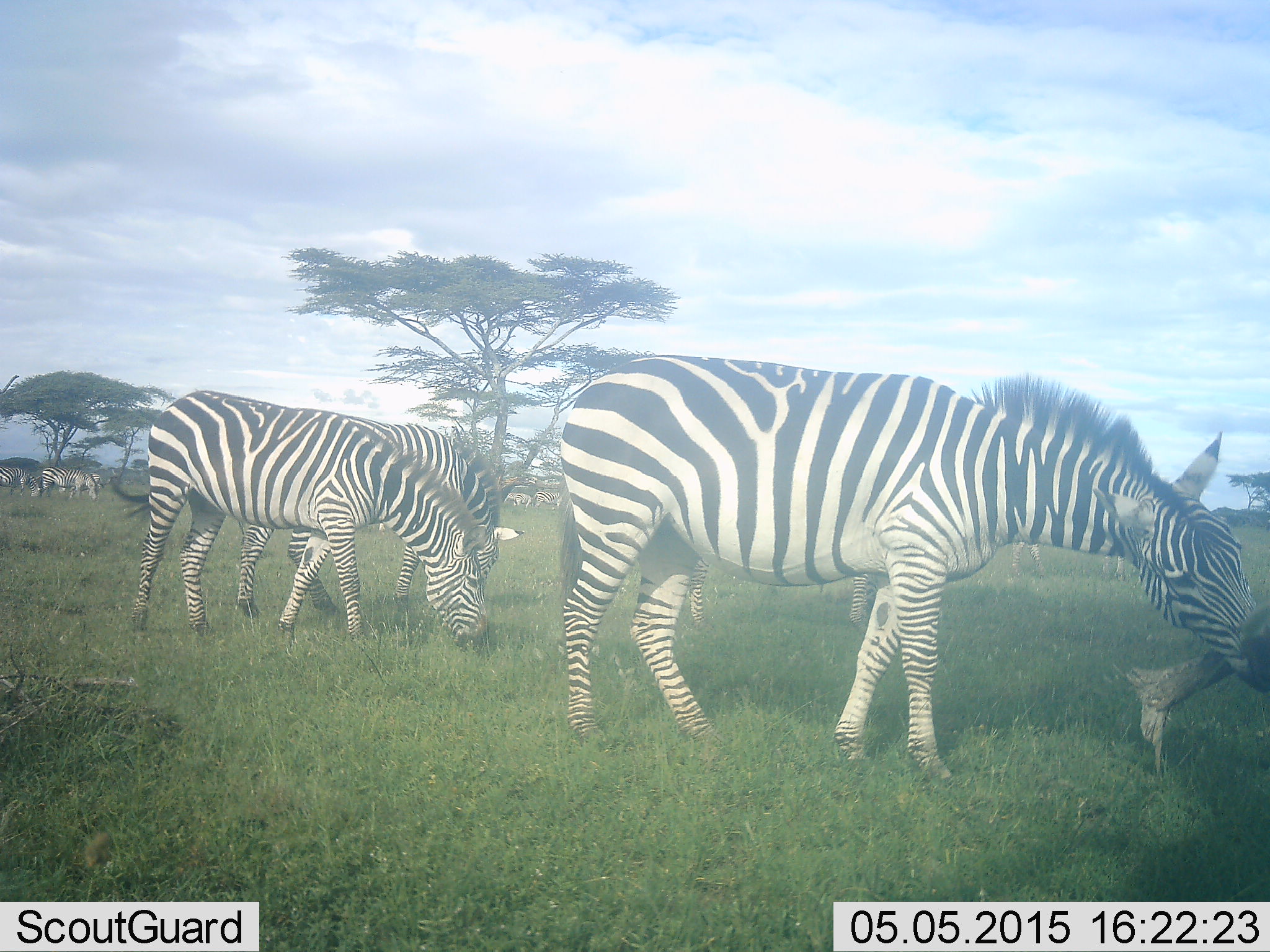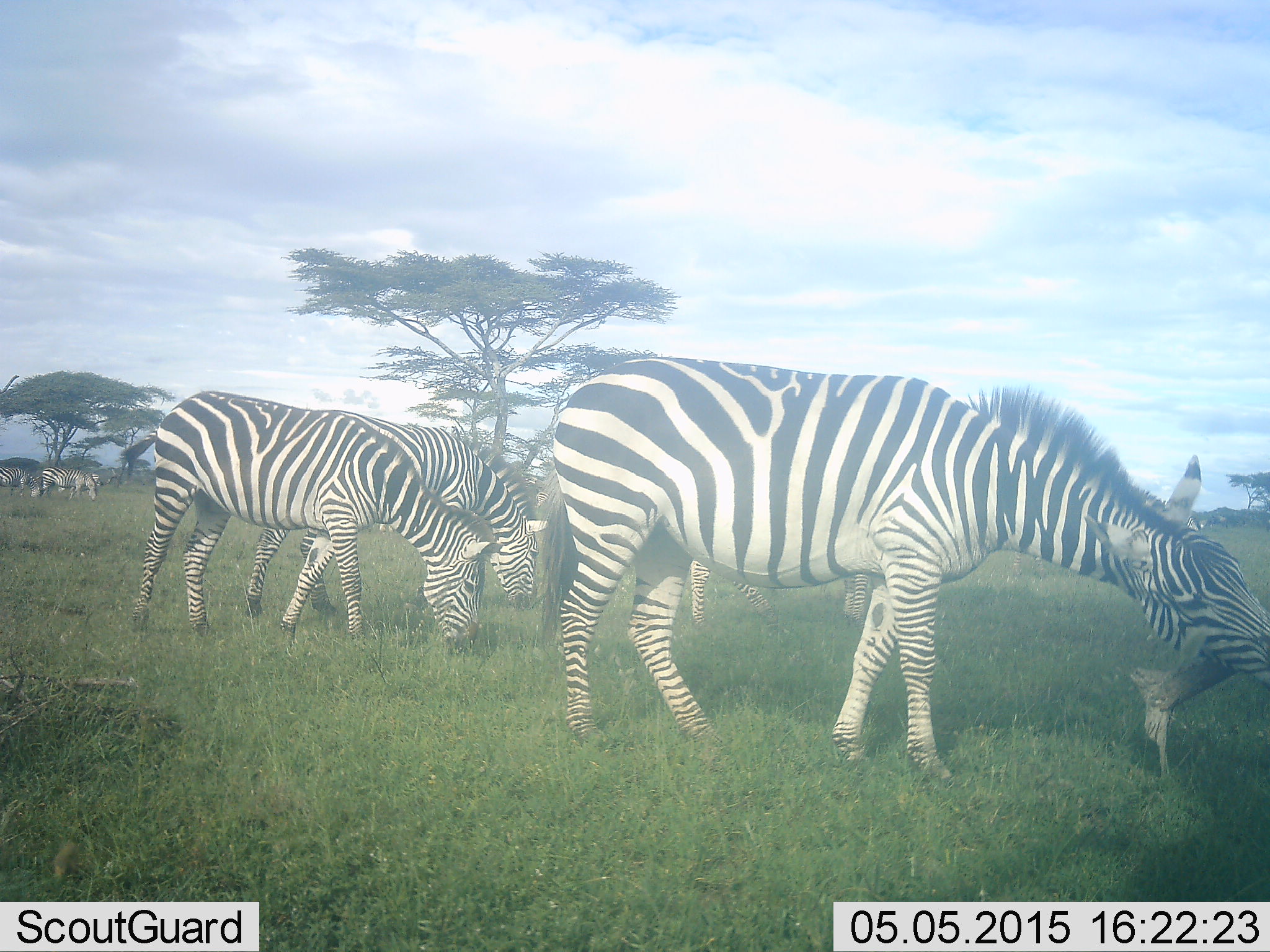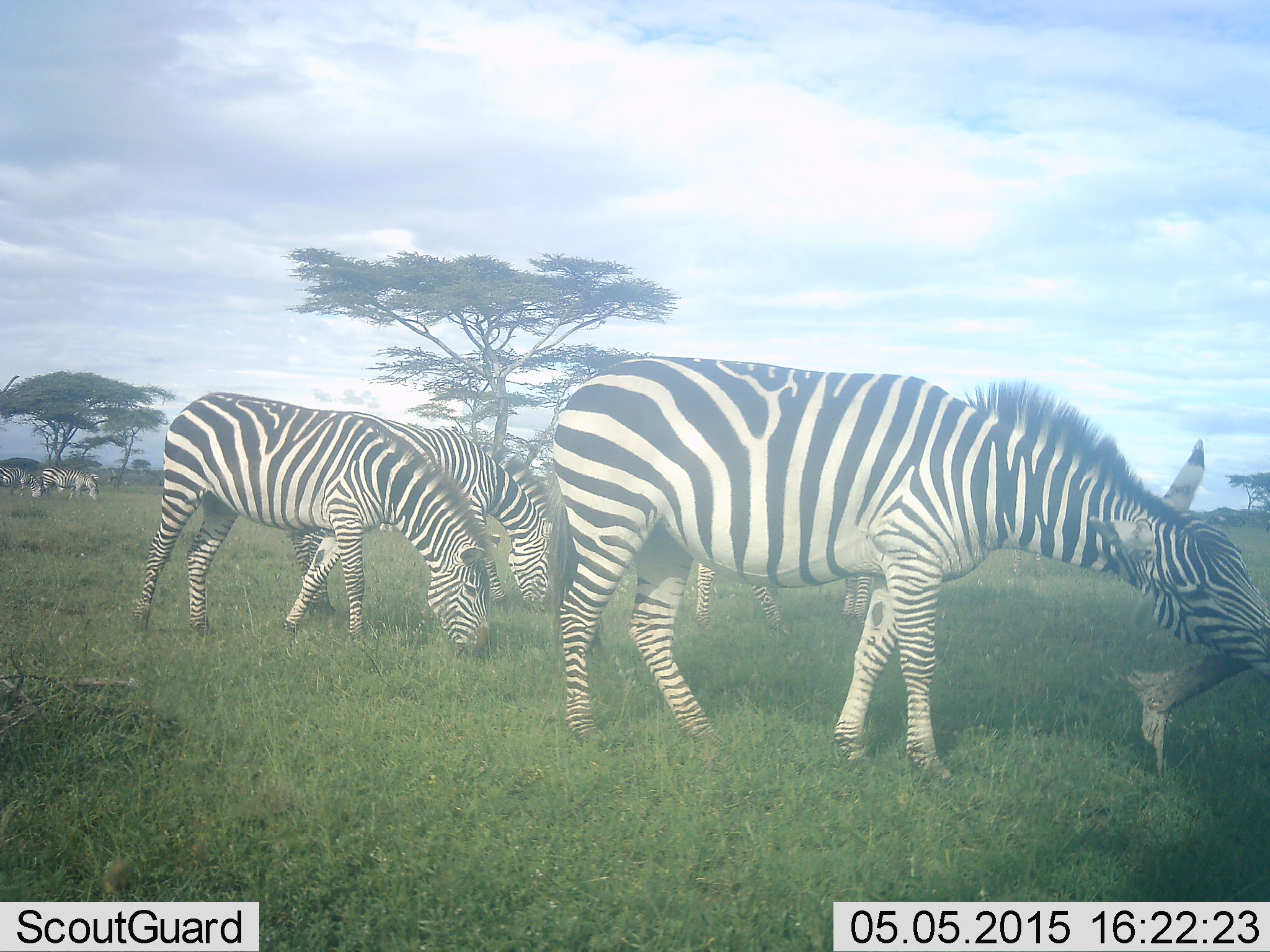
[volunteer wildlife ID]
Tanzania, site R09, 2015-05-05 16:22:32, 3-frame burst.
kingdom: Animalia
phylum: Chordata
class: Mammalia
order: Perissodactyla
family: Equidae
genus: Equus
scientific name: Equus quagga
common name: plains zebra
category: zebra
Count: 7.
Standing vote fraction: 20%.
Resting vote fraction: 0%.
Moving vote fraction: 10%.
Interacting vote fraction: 10%.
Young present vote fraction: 0%.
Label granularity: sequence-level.